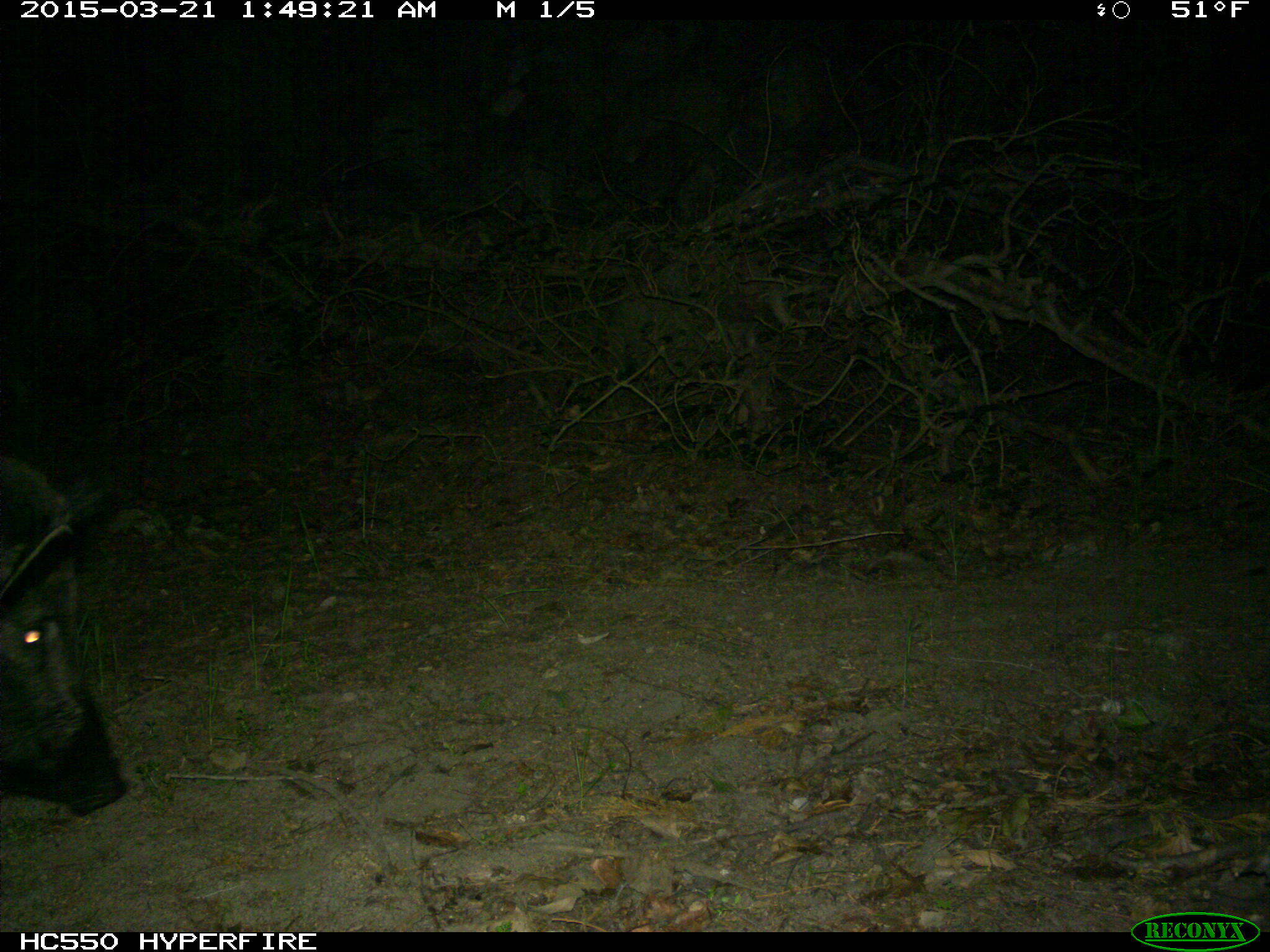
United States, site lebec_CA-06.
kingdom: Animalia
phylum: Chordata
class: Mammalia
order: Artiodactyla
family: Suidae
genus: Sus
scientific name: Sus scrofa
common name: wild boar